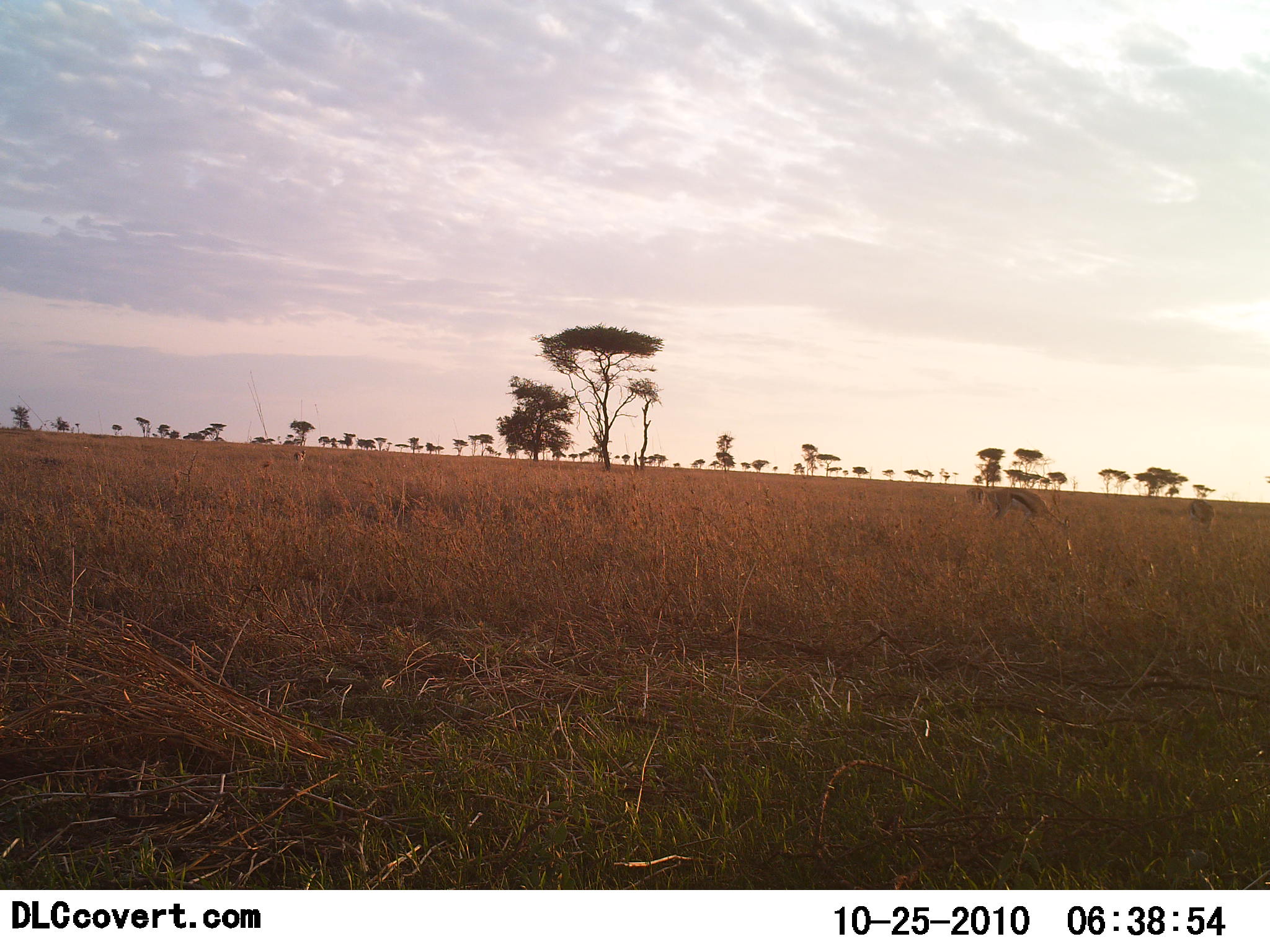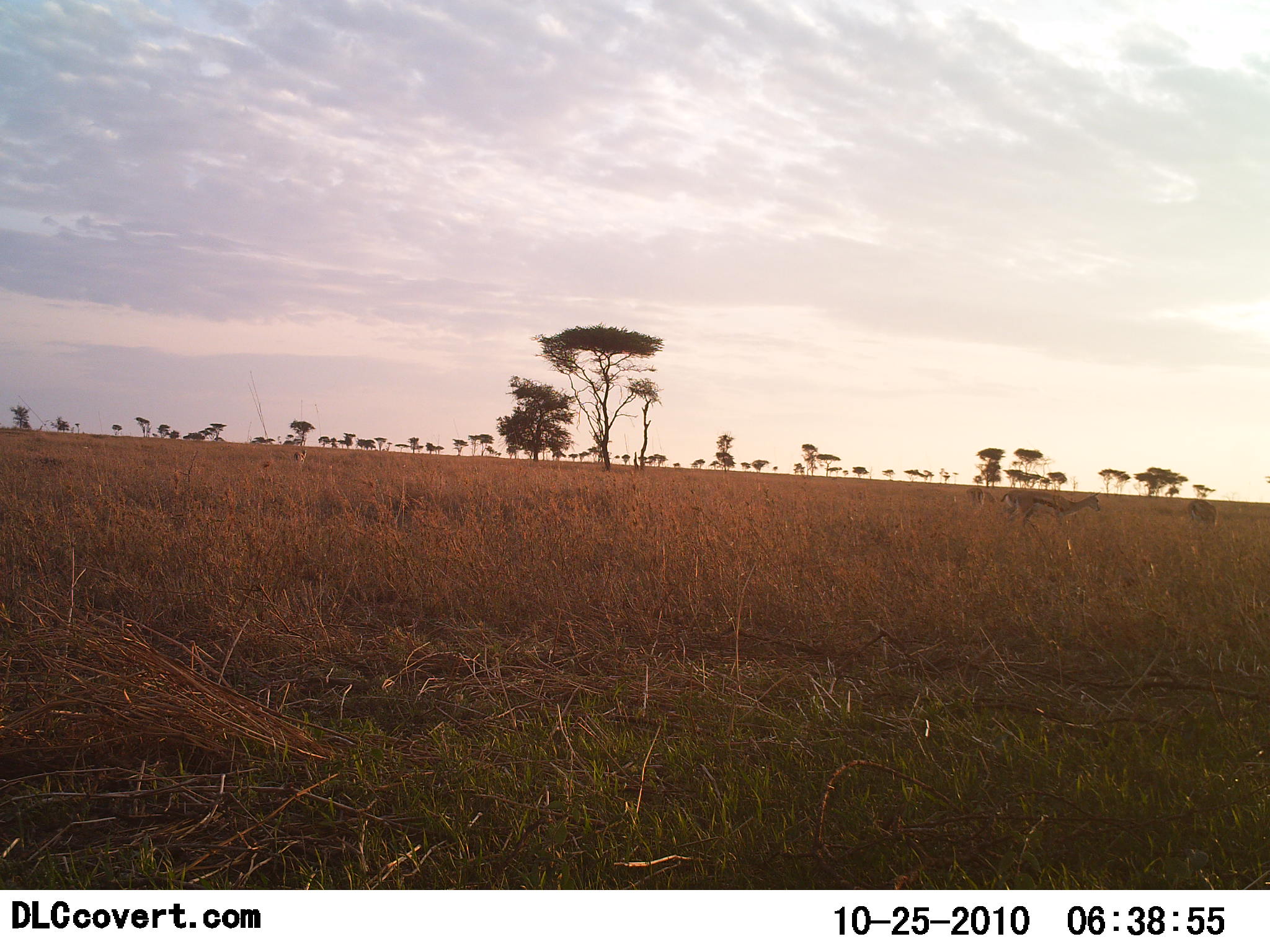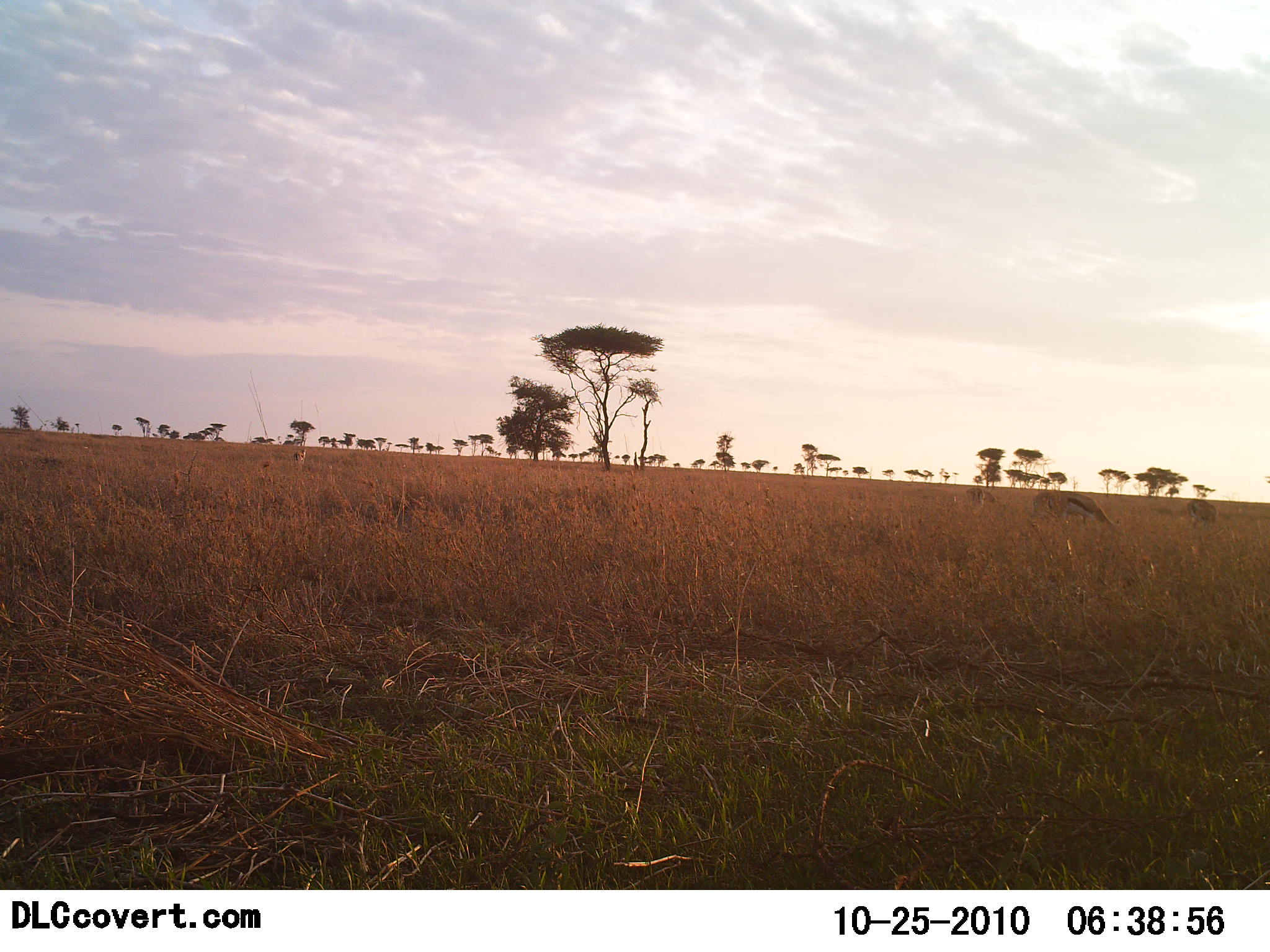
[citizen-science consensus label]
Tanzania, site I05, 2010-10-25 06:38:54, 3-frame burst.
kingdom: Animalia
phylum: Chordata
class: Mammalia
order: Artiodactyla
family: Bovidae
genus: Eudorcas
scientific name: Eudorcas thomsonii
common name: thomson's gazelle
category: gazellethomsons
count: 2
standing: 33%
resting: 0%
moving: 50%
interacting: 0%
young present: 0%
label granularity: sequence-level